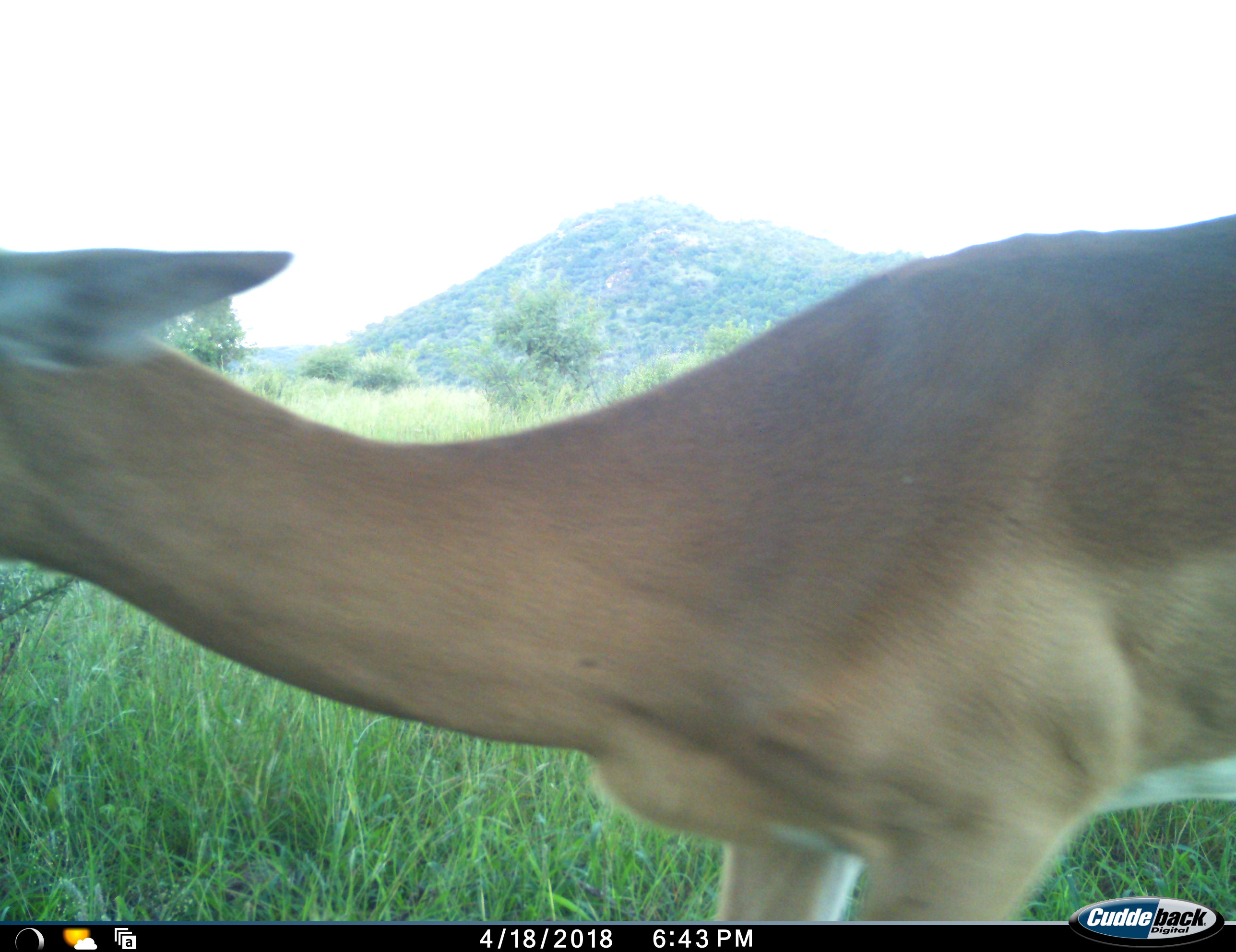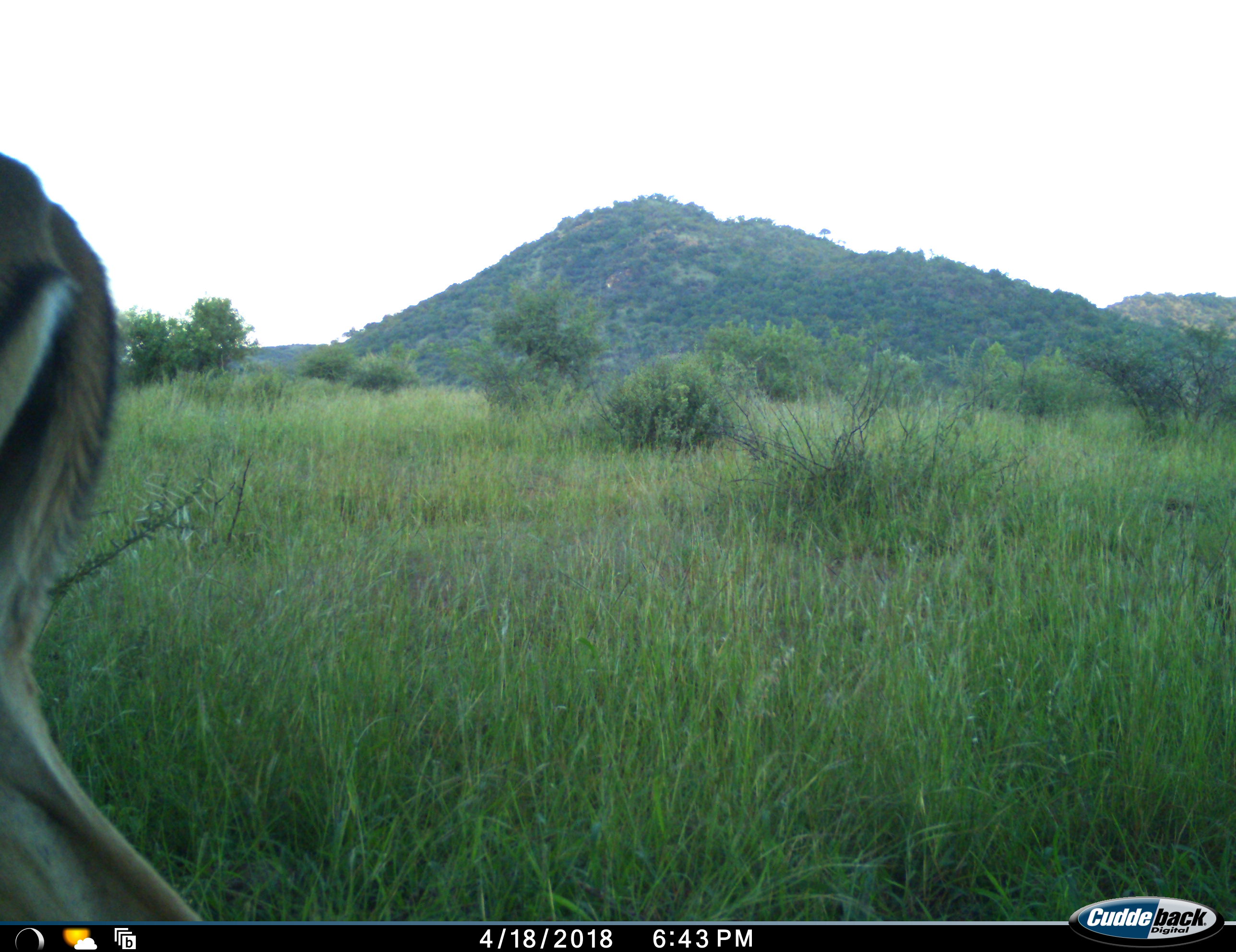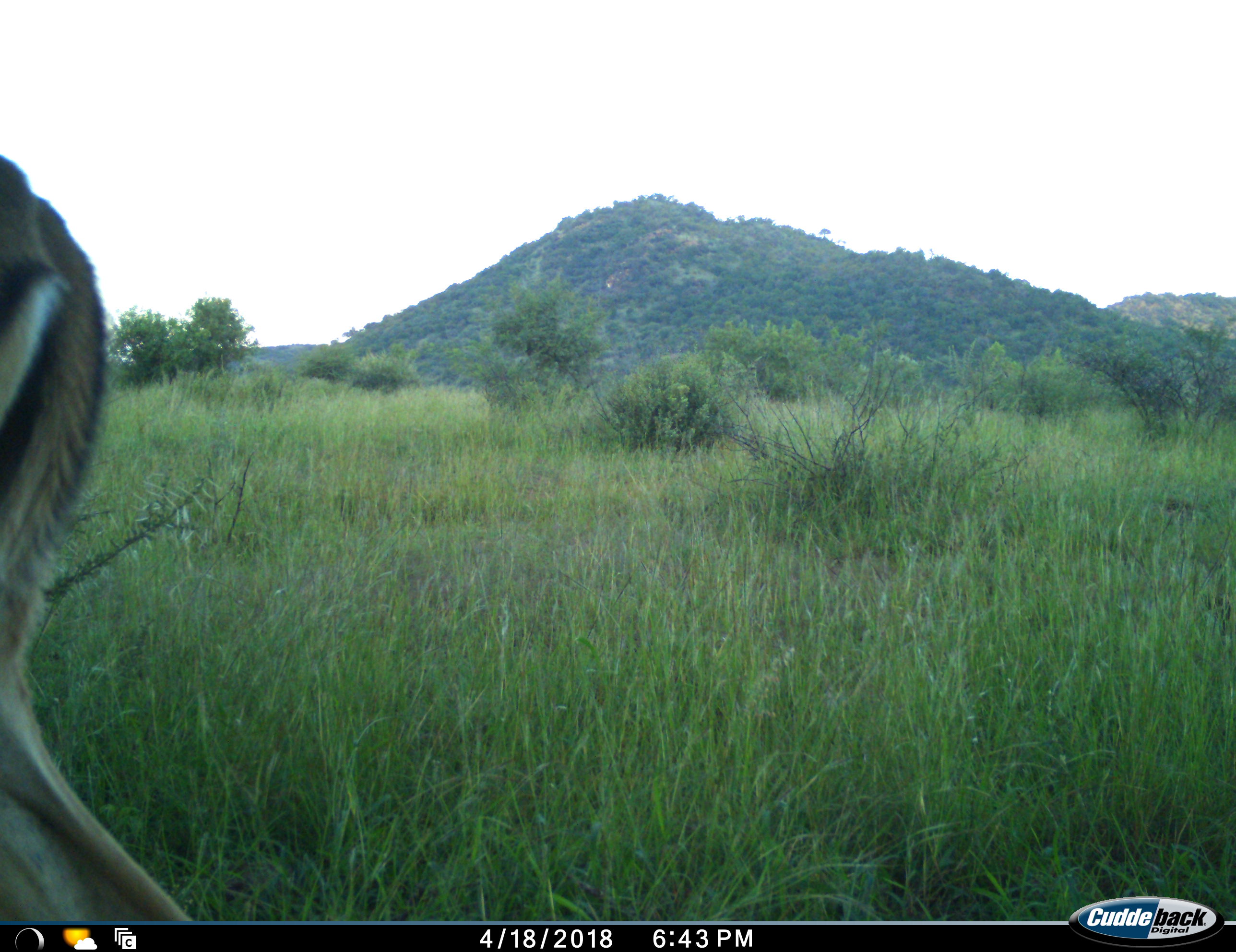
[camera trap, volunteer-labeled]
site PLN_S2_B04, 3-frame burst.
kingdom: Animalia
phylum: Chordata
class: Mammalia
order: Artiodactyla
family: Bovidae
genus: Aepyceros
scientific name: Aepyceros melampus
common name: impala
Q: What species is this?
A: Impala (Aepyceros melampus).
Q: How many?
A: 1.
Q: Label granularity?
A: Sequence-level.